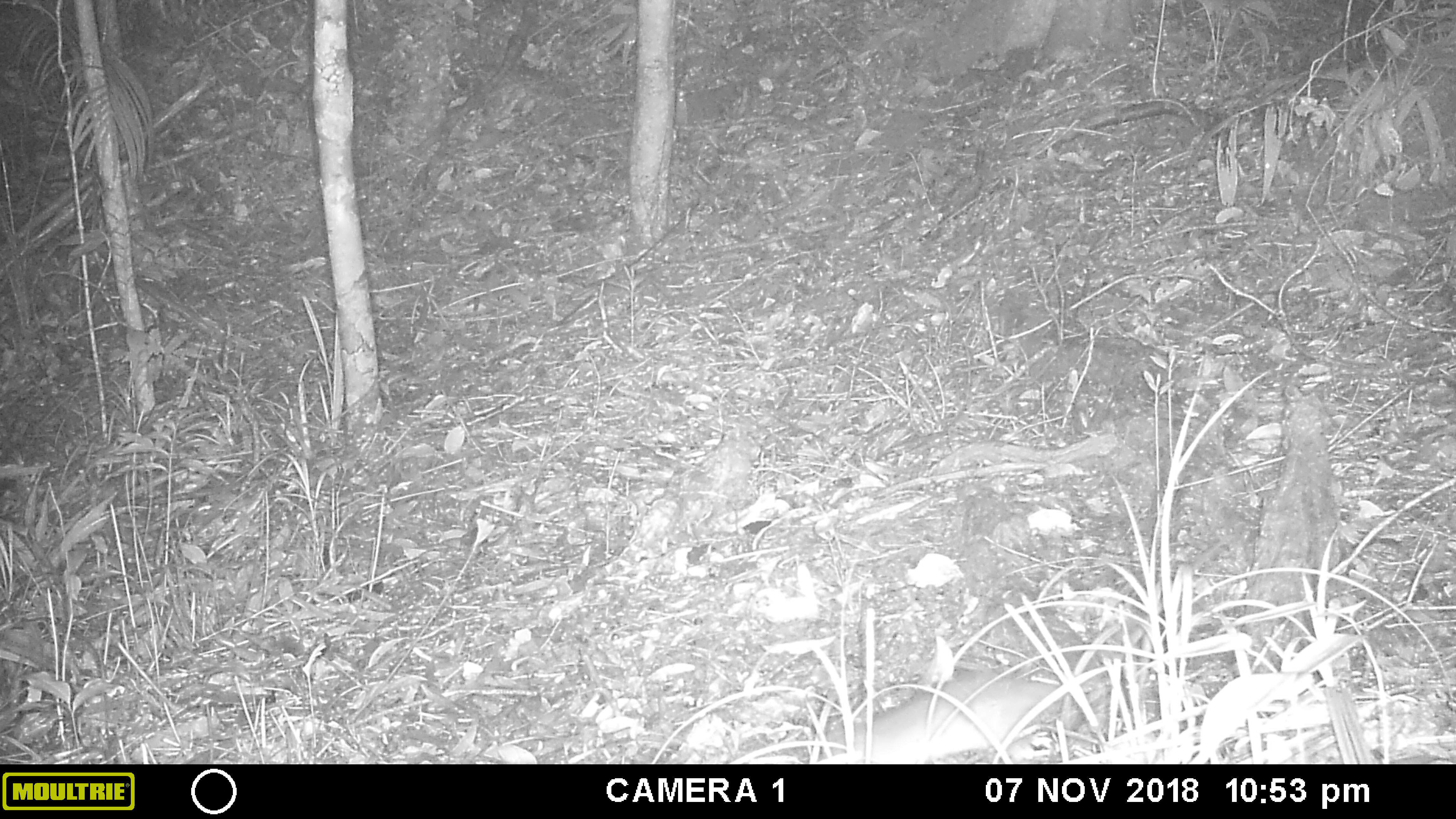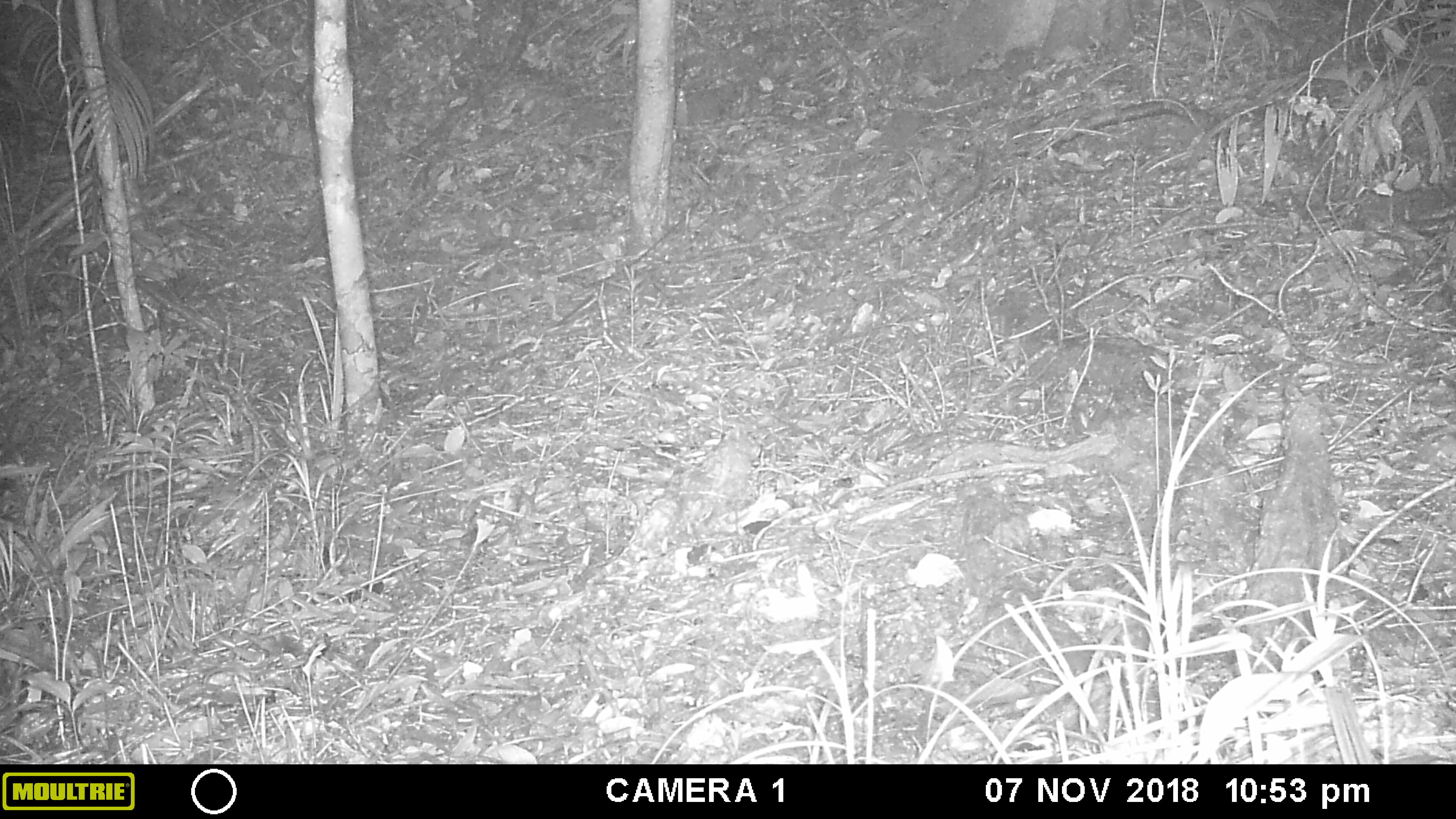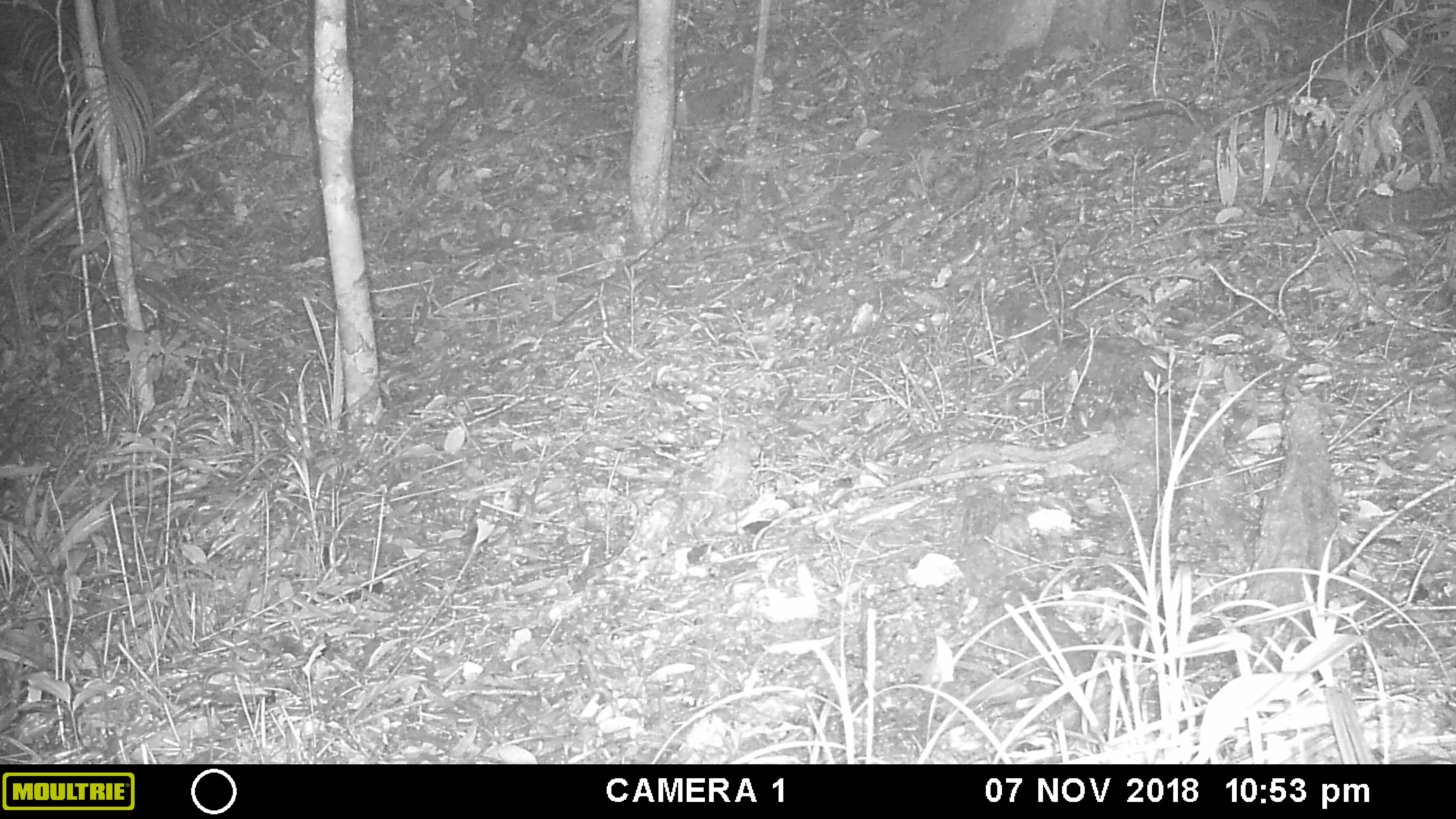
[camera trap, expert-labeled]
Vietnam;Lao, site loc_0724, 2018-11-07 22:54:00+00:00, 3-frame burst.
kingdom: Animalia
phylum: Chordata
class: Mammalia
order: Rodentia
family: Muridae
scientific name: Muridae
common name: old-world mice and rats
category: unidentified murid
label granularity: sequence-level